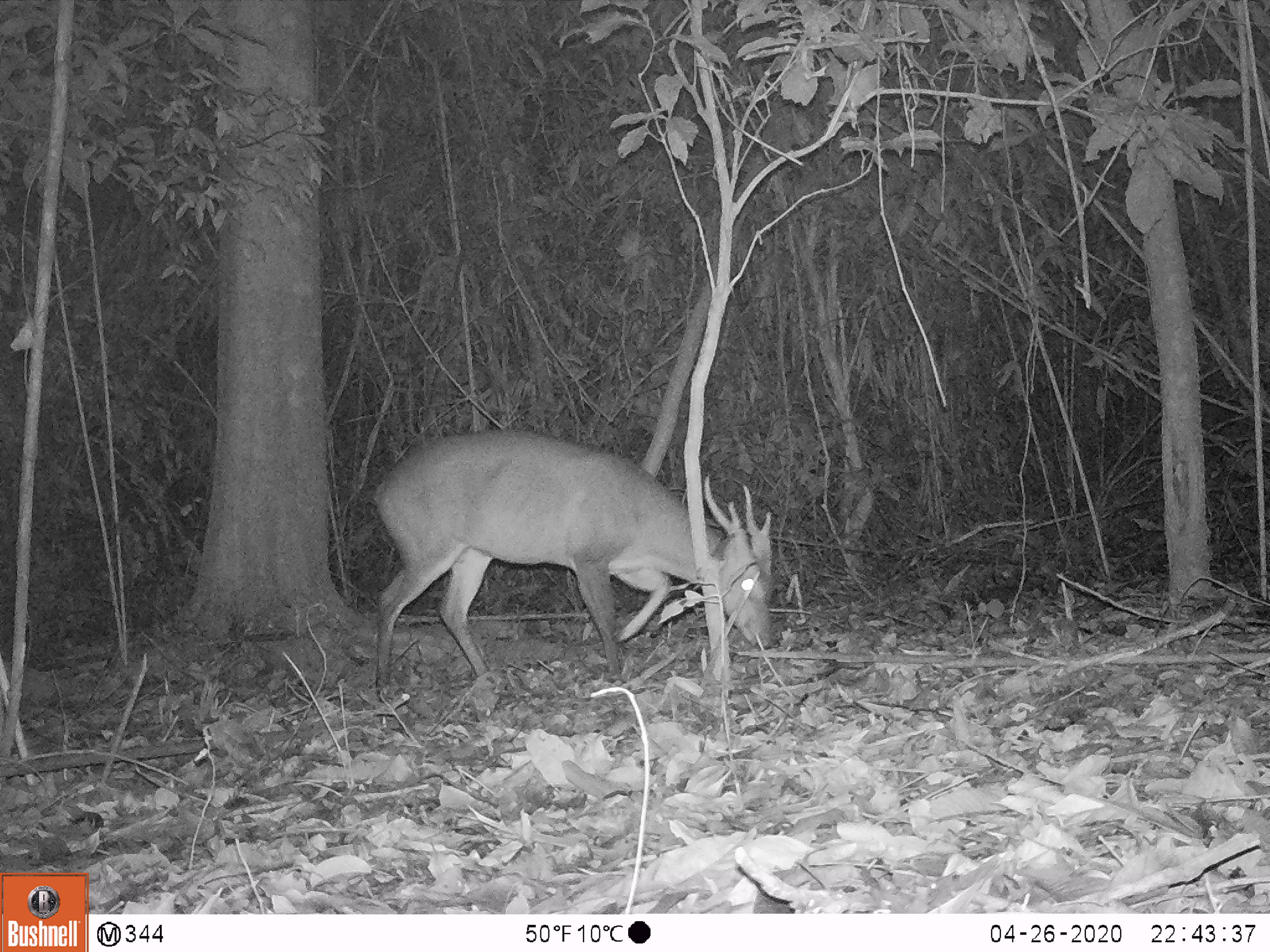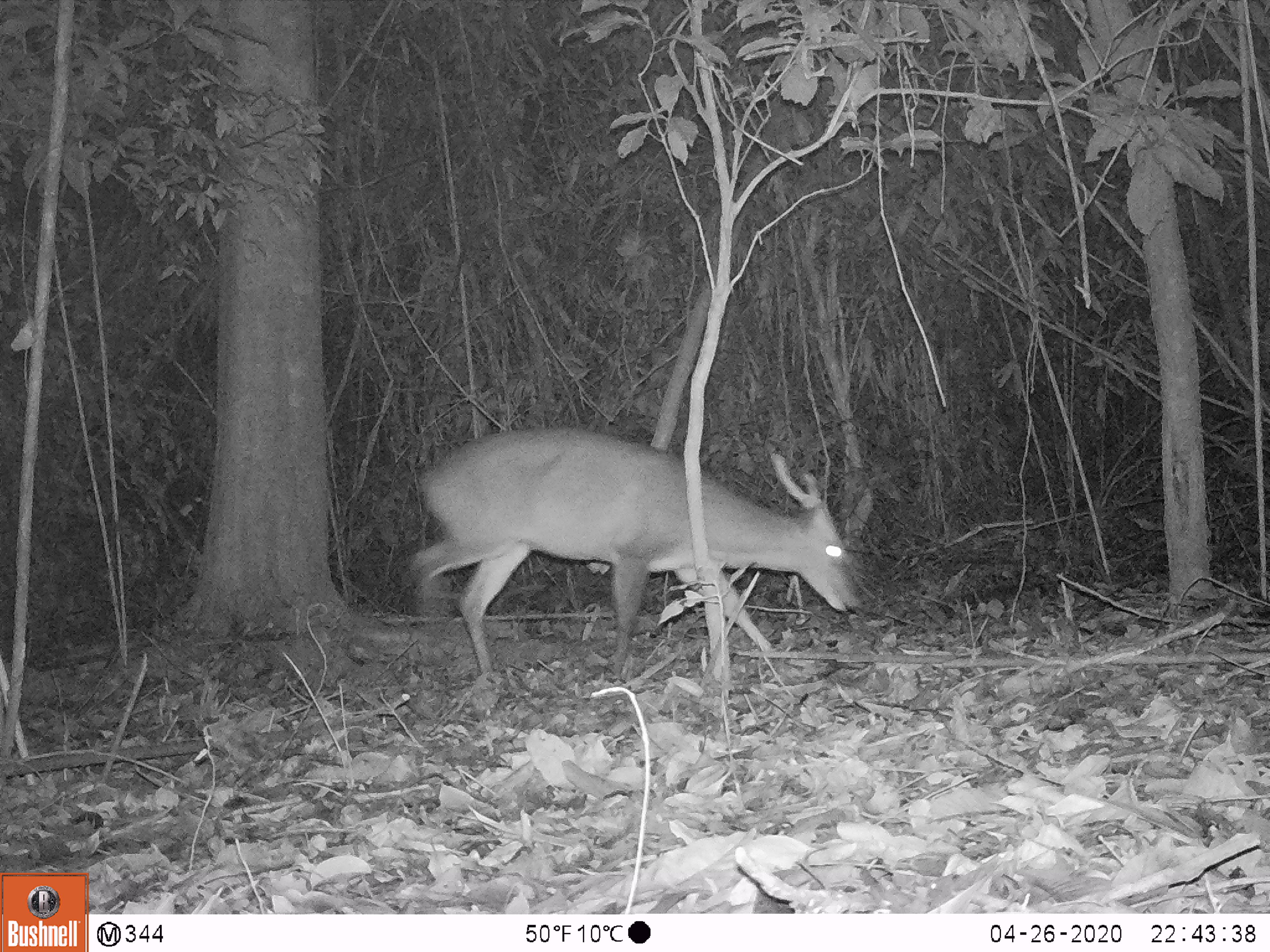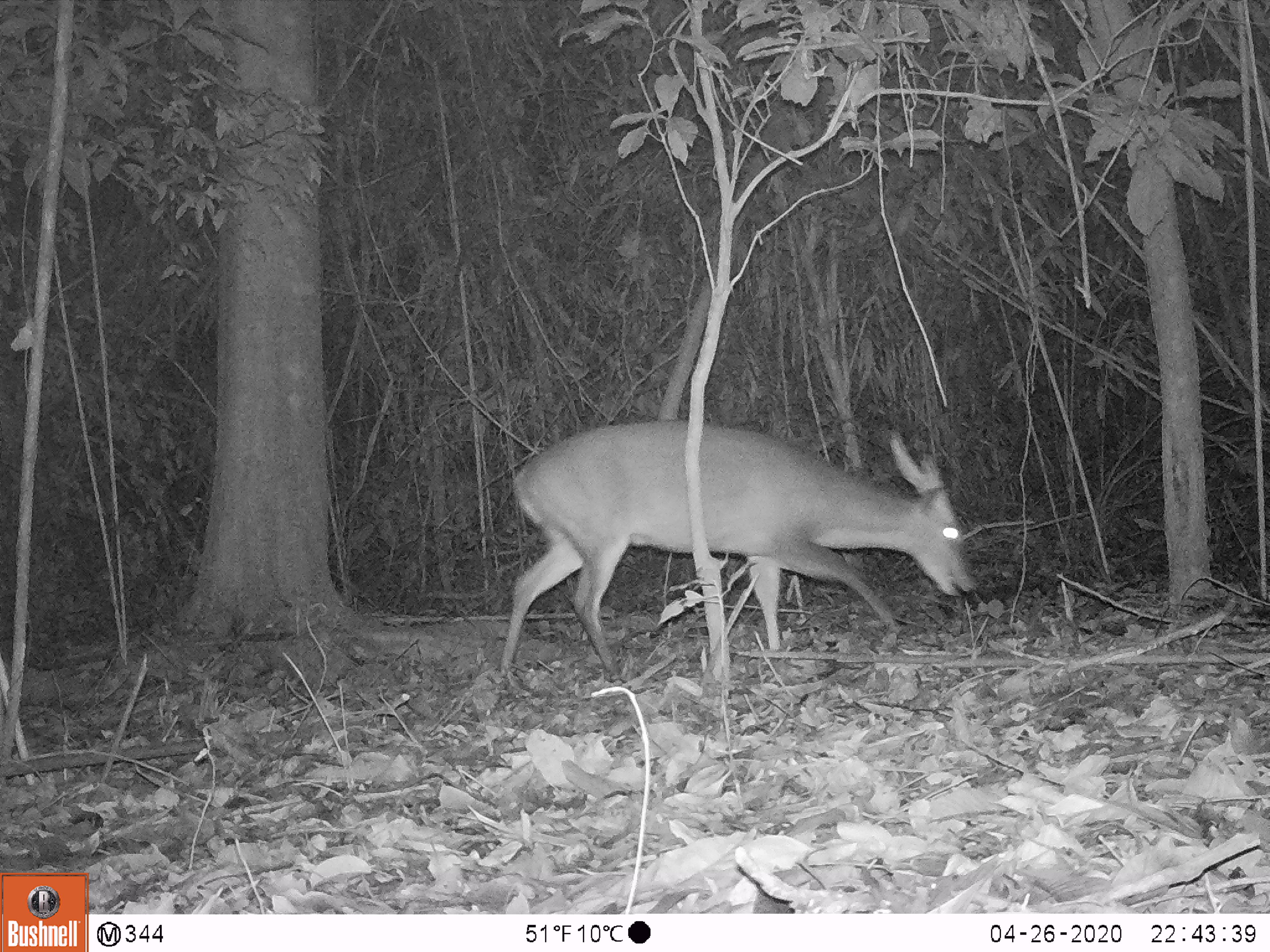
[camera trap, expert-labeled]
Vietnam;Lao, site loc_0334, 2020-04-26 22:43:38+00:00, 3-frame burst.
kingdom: Animalia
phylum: Chordata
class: Mammalia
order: Artiodactyla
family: Cervidae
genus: Muntiacus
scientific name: Muntiacus vuquangensis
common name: large-antlered muntjac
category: large antlered muntjac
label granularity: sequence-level